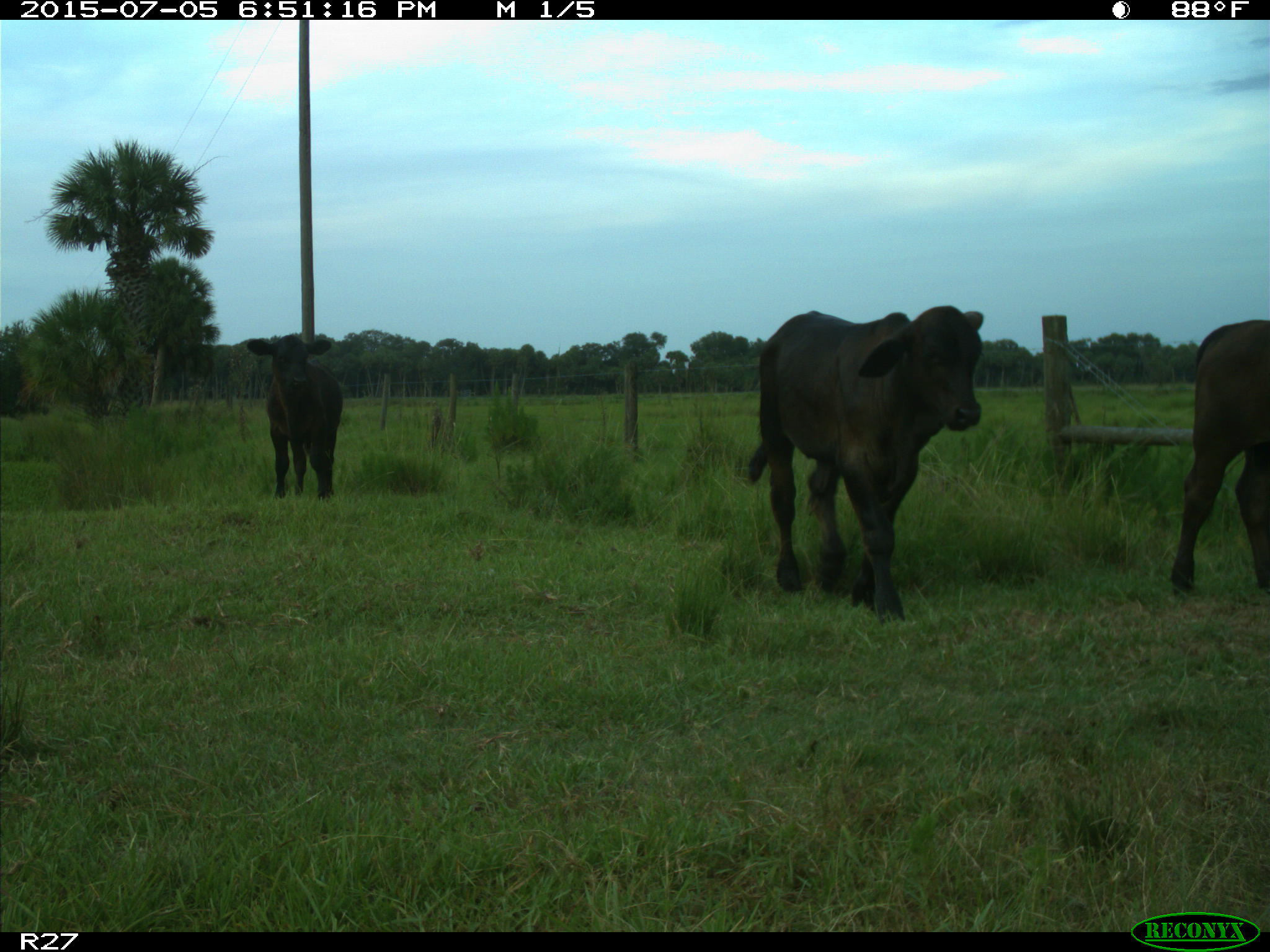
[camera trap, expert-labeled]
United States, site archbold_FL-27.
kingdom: Animalia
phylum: Chordata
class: Mammalia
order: Artiodactyla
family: Bovidae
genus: Bos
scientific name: Bos taurus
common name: domestic cow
Bos taurus (domestic cow).